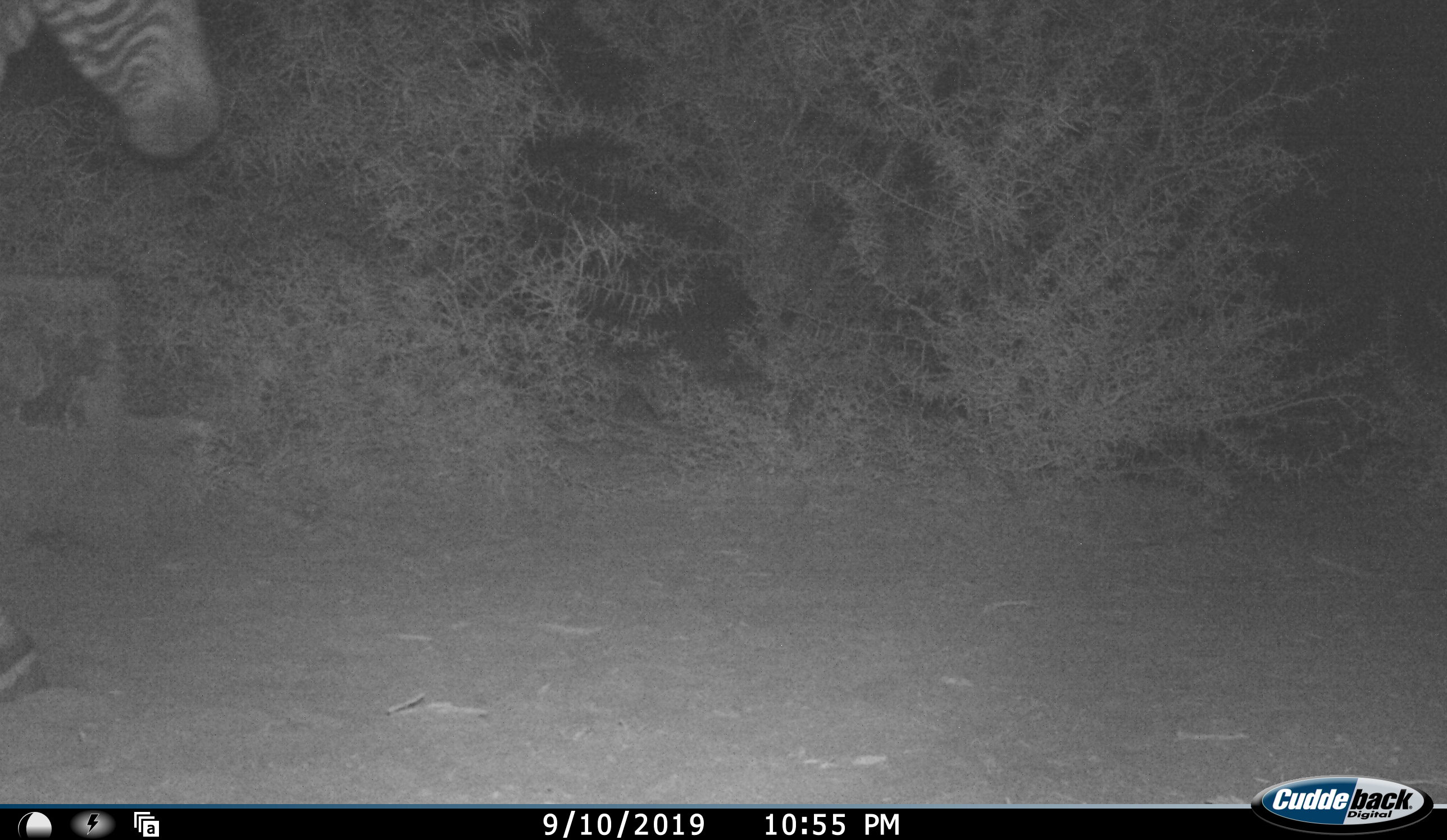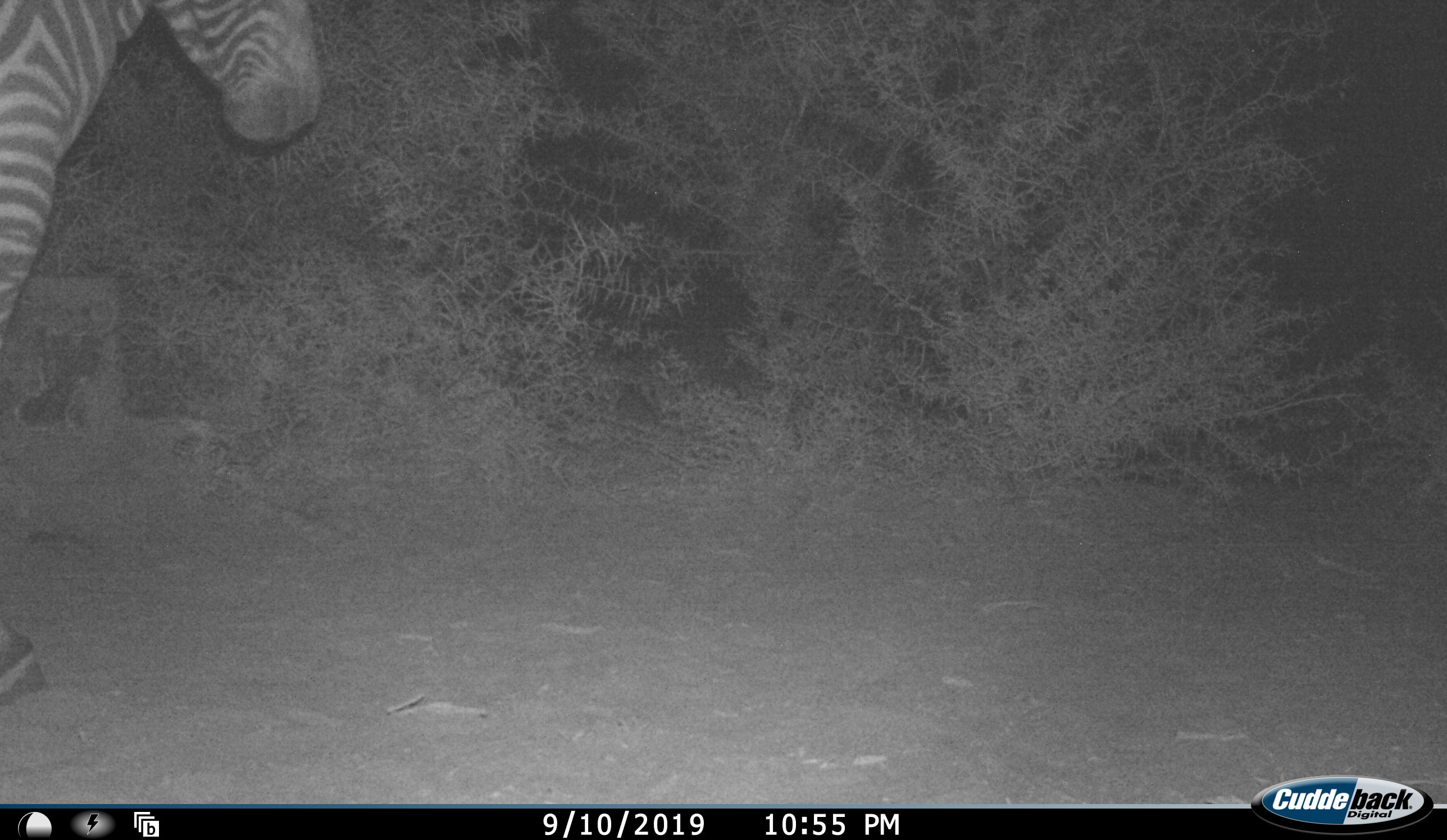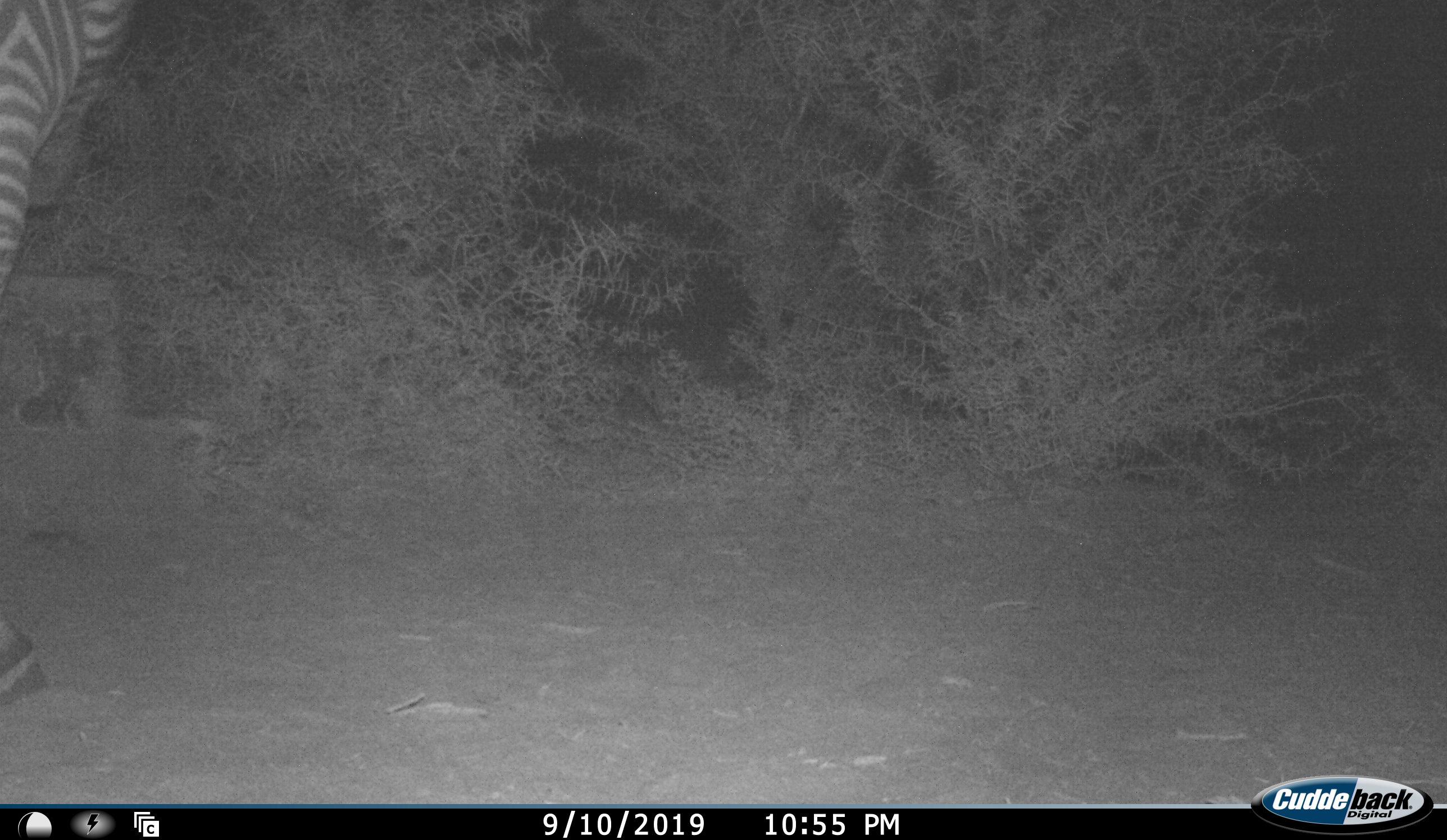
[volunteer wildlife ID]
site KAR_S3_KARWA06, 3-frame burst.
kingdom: Animalia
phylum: Chordata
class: Mammalia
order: Perissodactyla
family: Equidae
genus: Equus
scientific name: Equus zebra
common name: mountain zebra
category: zebramountain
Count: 1.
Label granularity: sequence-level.